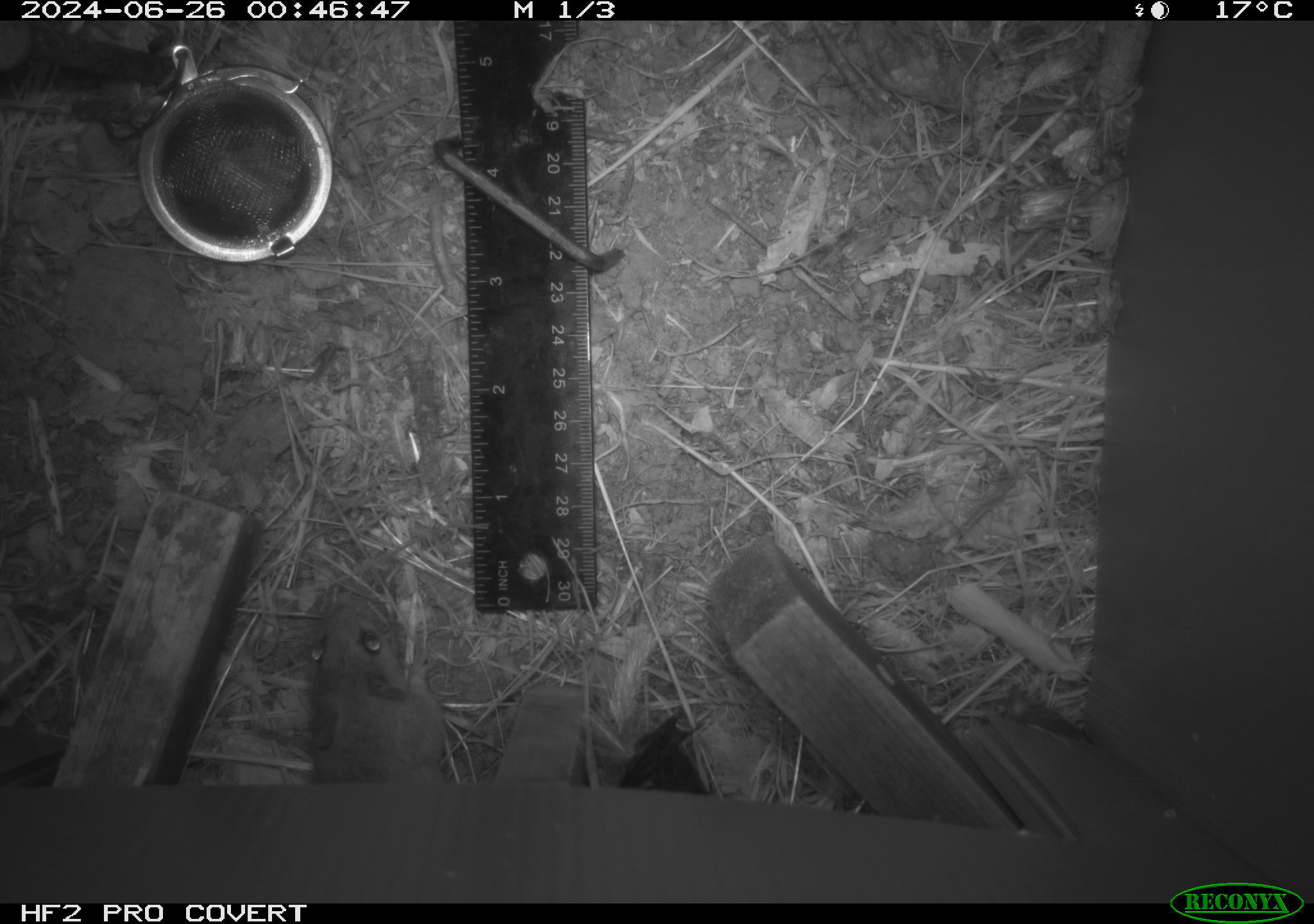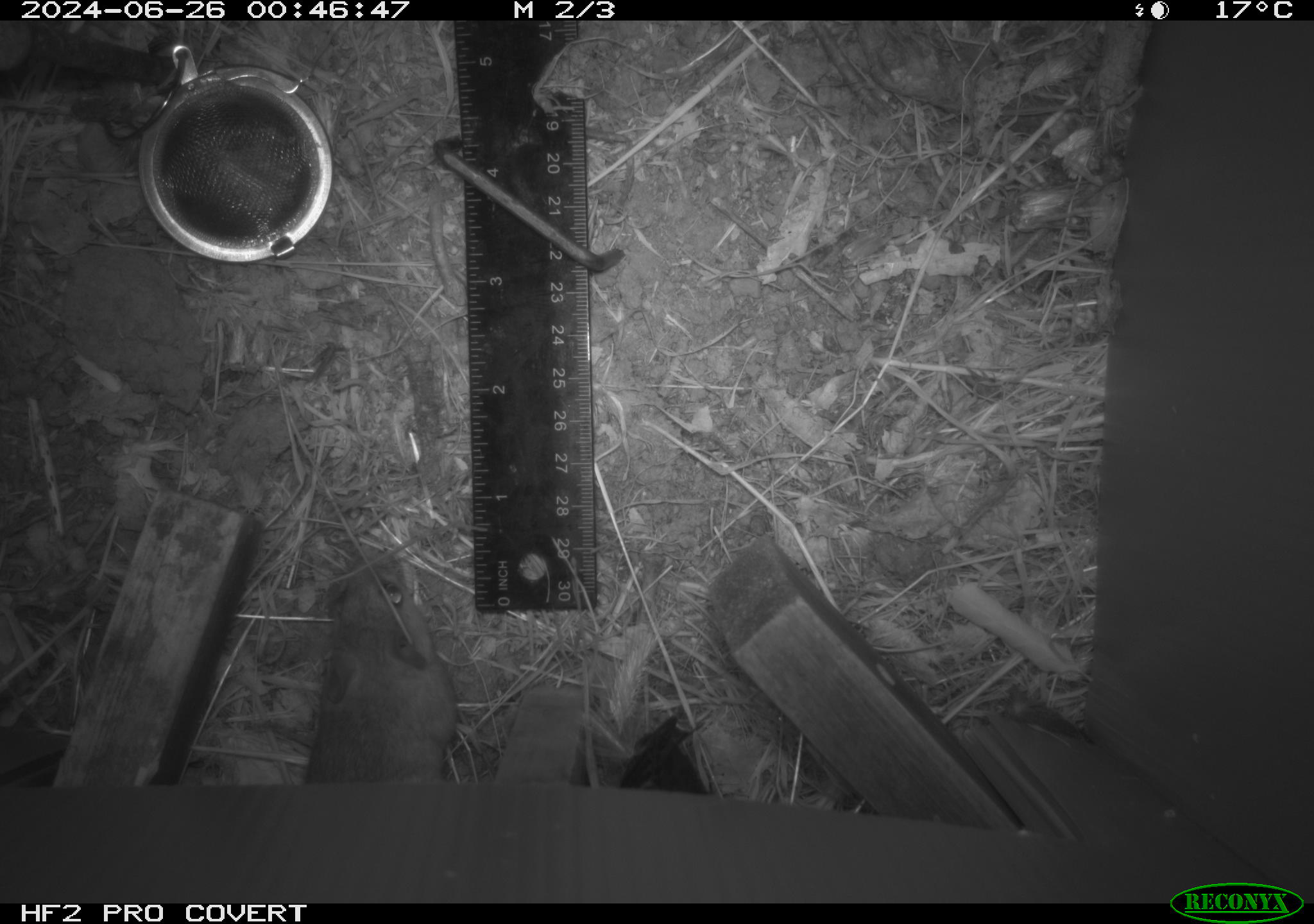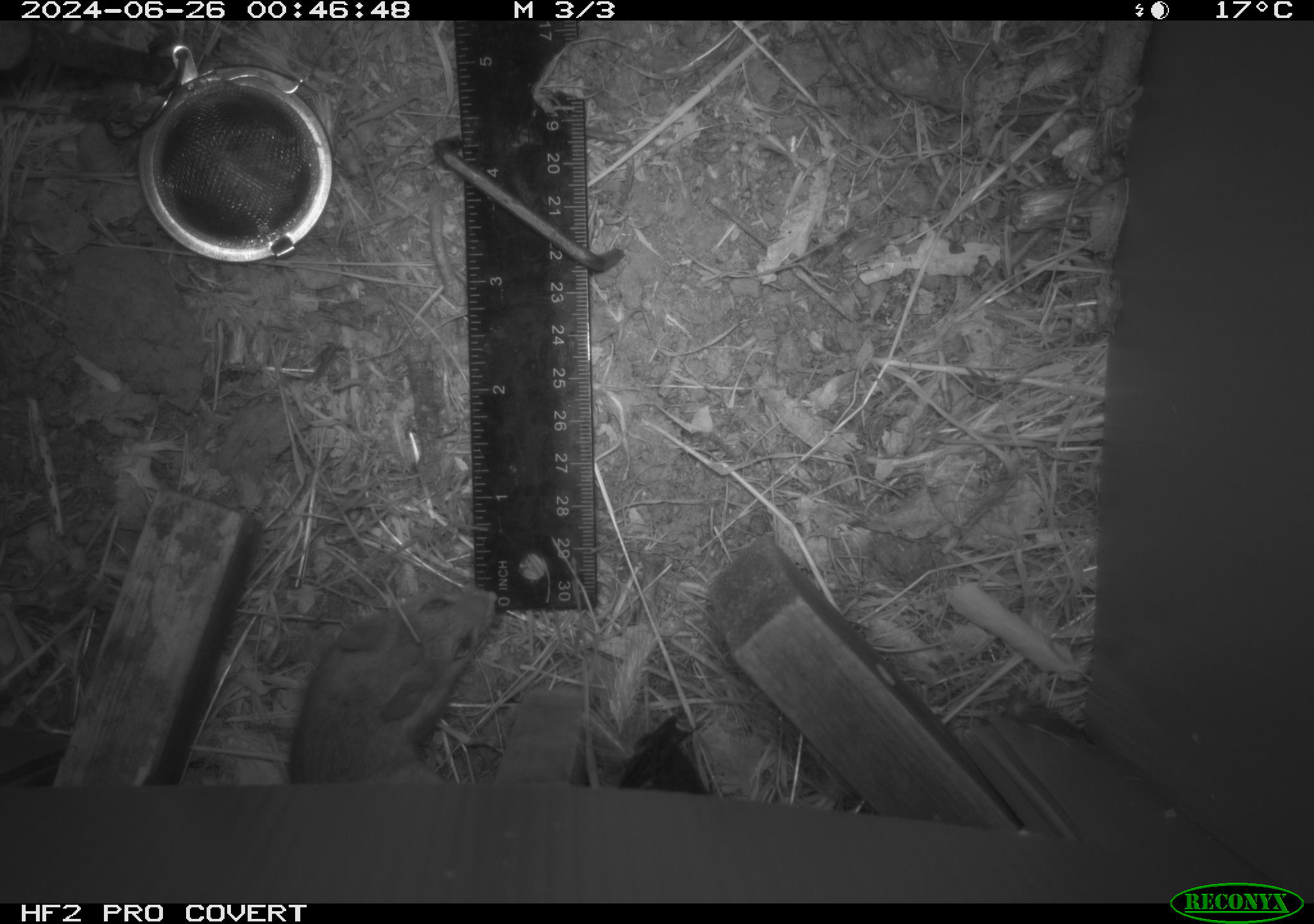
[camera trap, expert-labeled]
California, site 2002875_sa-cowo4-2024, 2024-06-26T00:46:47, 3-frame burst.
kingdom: Animalia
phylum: Chordata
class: Mammalia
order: Rodentia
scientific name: Rodentia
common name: rodent